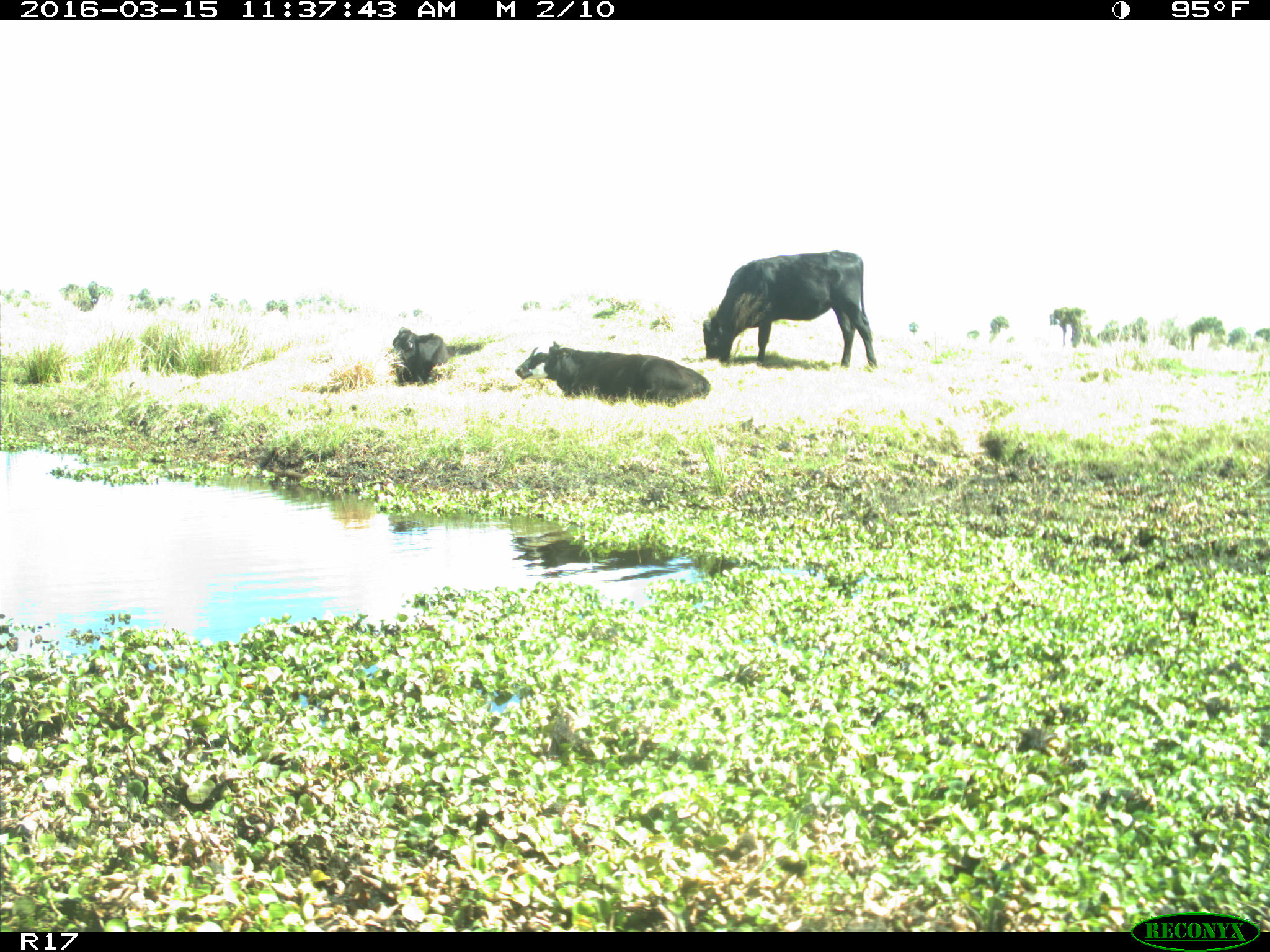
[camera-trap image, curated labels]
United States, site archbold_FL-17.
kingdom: Animalia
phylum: Chordata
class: Mammalia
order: Artiodactyla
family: Bovidae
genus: Bos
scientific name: Bos taurus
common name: domestic cow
Bos taurus (domestic cow).